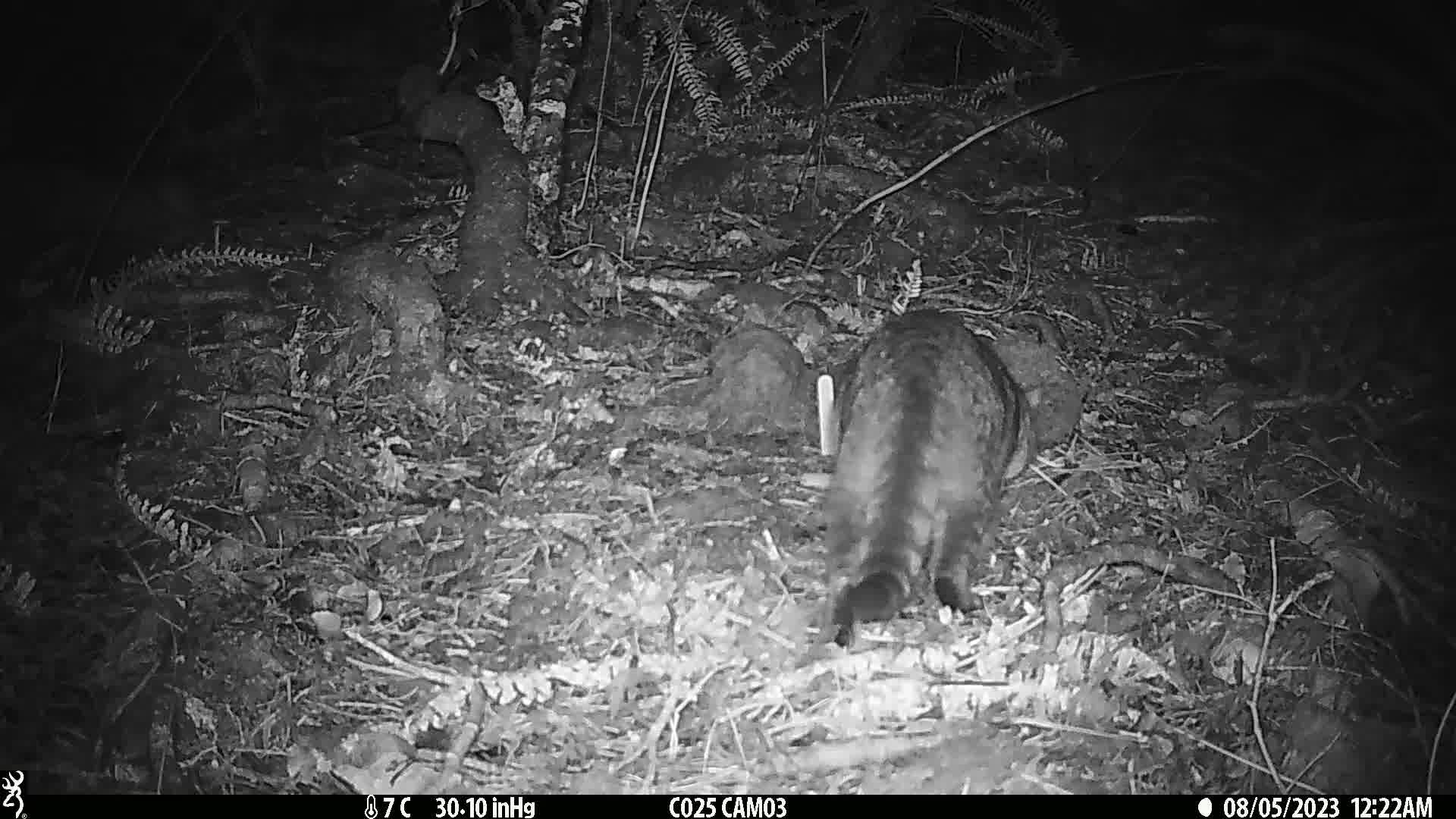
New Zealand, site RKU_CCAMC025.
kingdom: Animalia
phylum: Chordata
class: Mammalia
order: Carnivora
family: Felidae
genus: Felis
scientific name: Felis catus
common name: domestic cat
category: cat